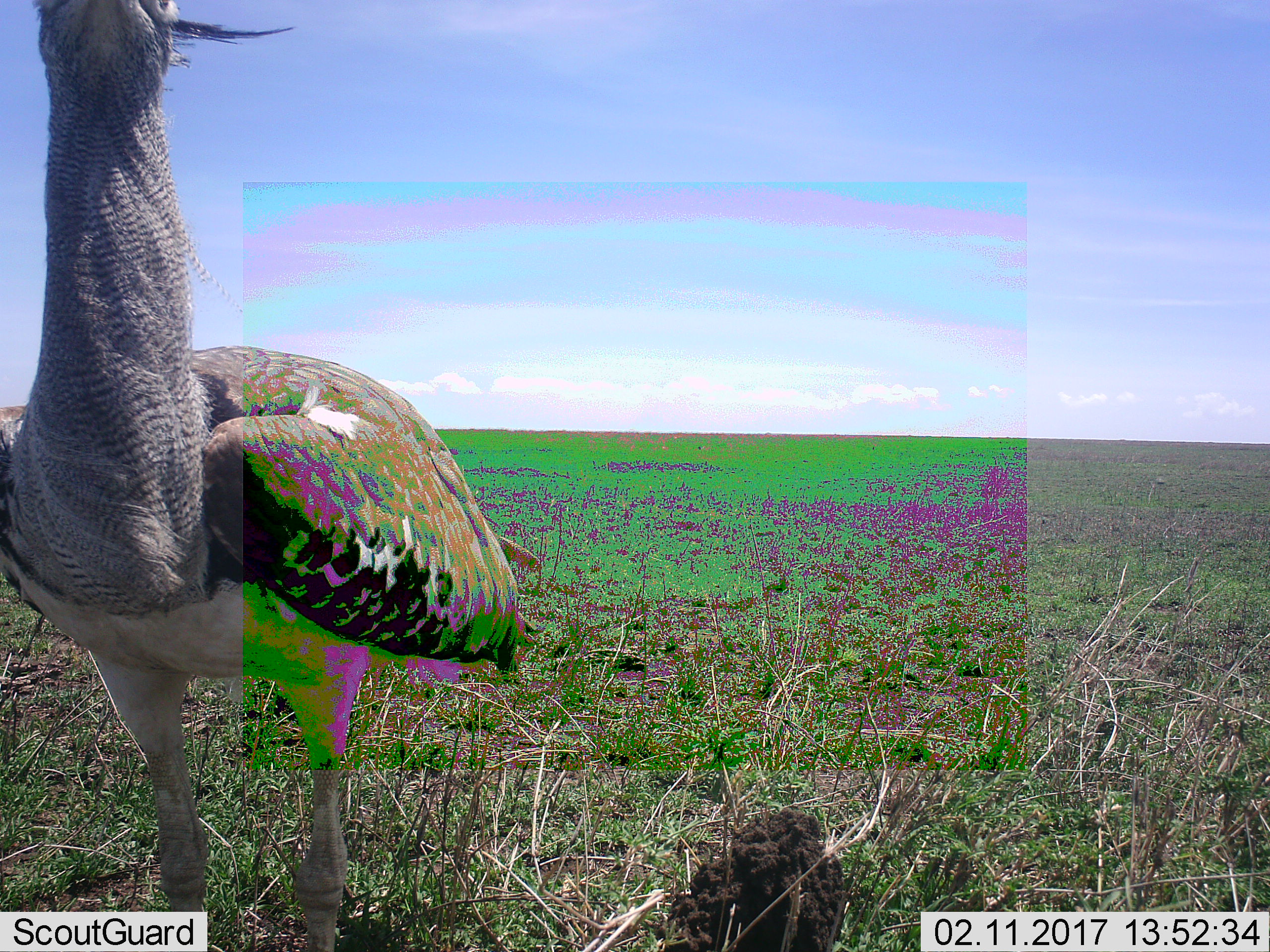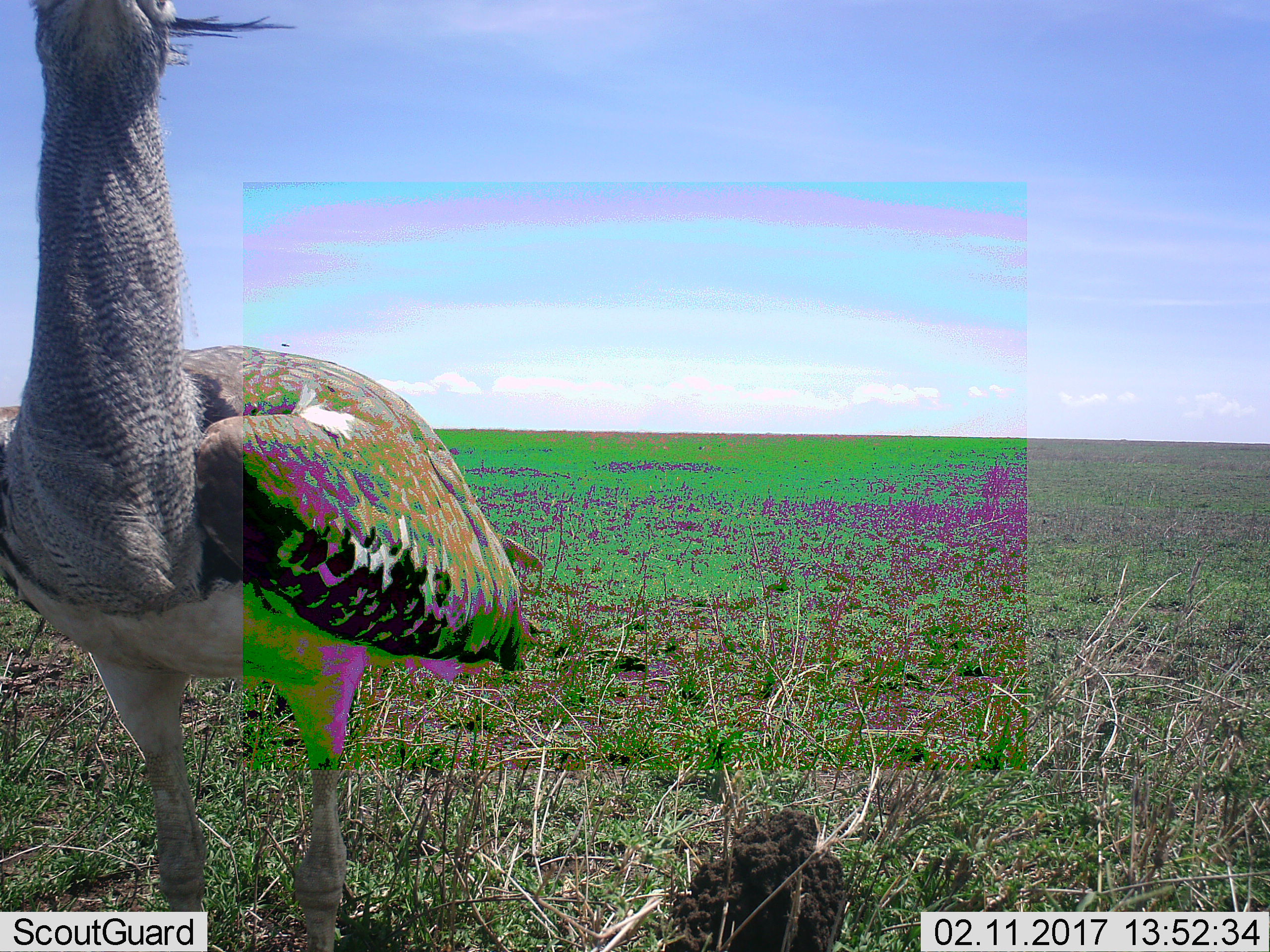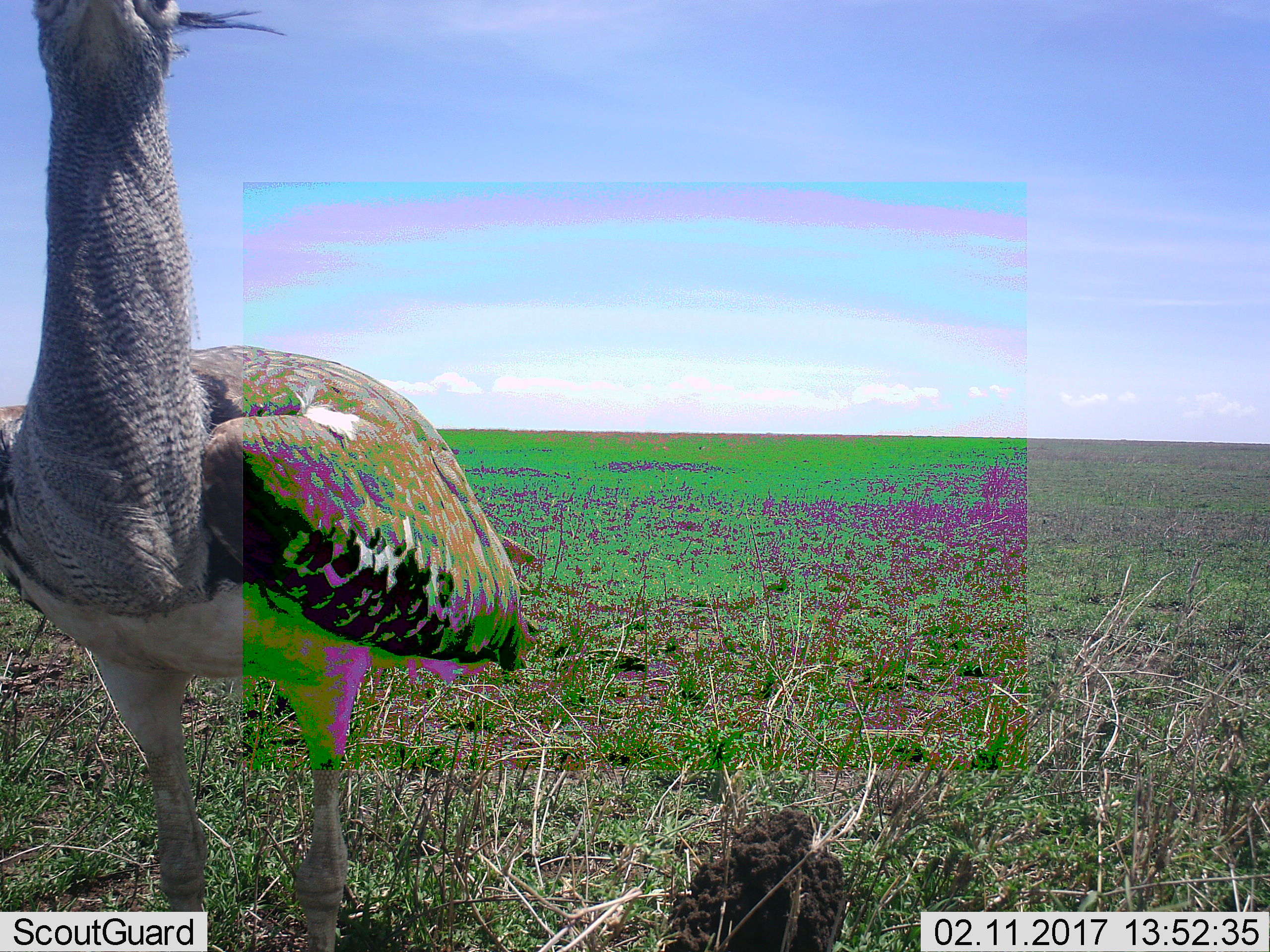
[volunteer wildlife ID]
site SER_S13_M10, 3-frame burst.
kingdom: Animalia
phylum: Chordata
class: Aves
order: Otidiformes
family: Otididae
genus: Ardeotis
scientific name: Ardeotis kori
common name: kori bustard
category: bustardkori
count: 1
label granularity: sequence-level